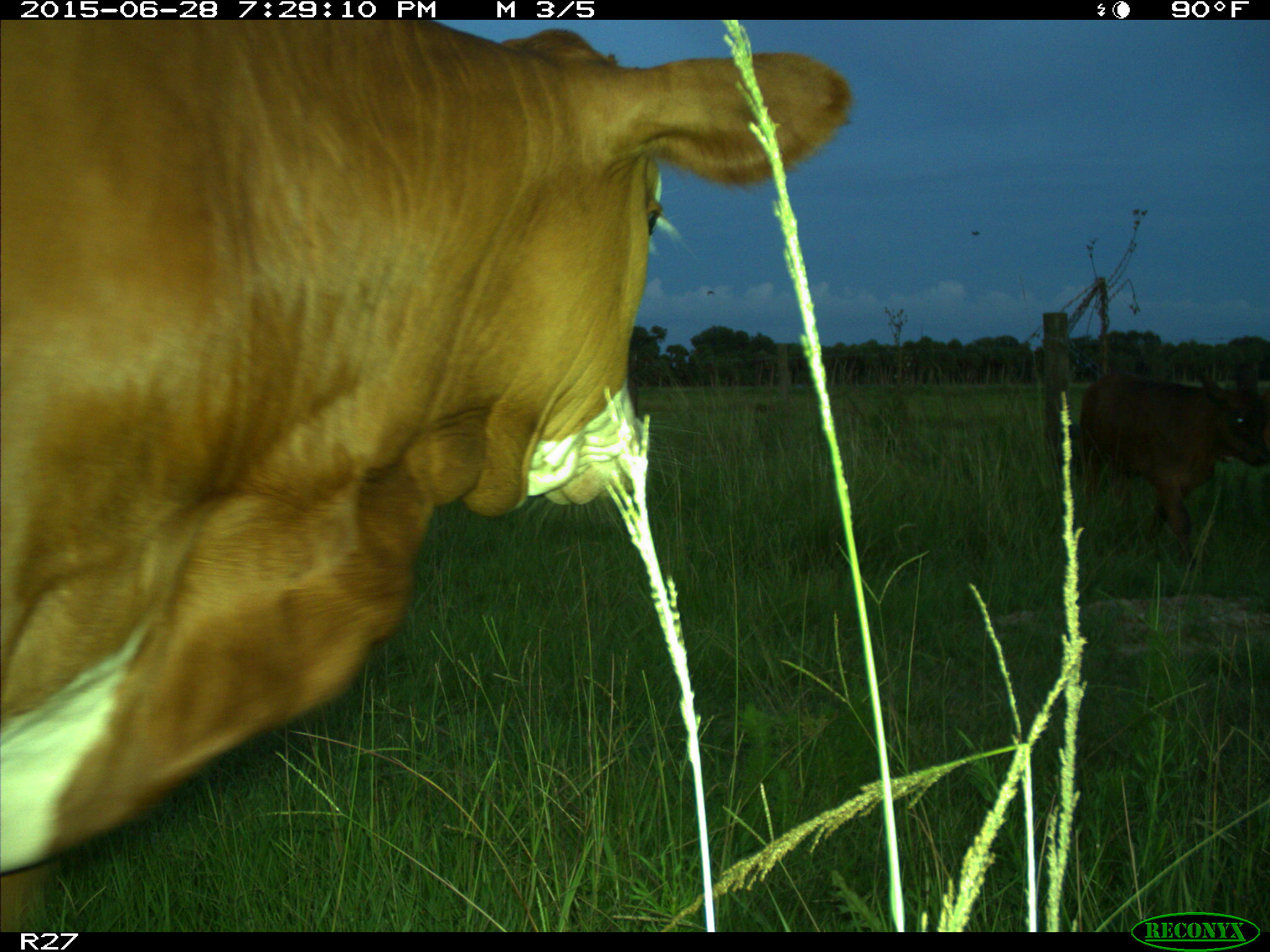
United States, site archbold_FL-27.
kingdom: Animalia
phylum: Chordata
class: Mammalia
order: Artiodactyla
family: Bovidae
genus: Bos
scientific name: Bos taurus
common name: domestic cow